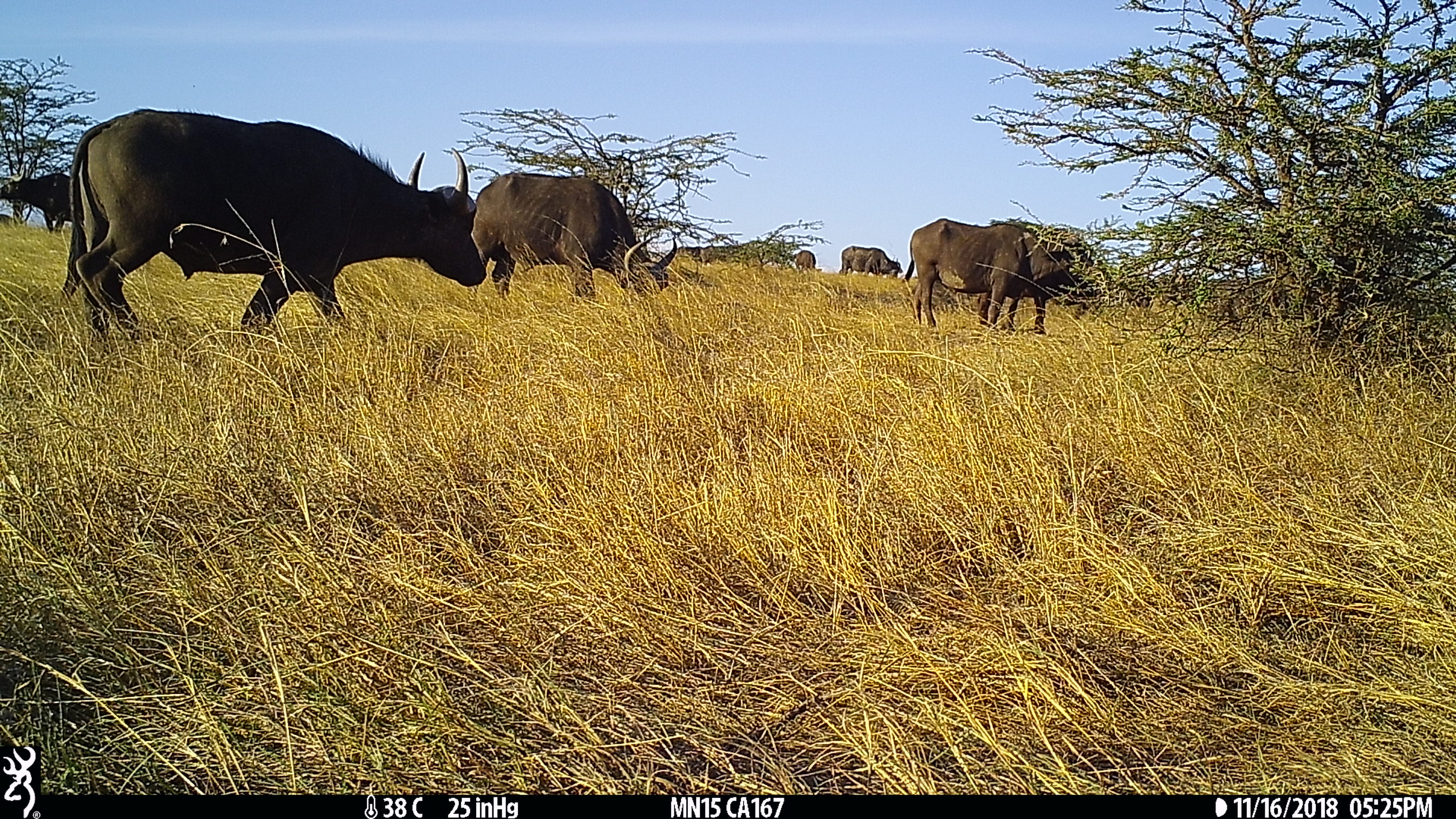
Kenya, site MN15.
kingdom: Animalia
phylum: Chordata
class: Mammalia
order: Artiodactyla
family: Bovidae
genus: Syncerus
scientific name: Syncerus caffer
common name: buffalo